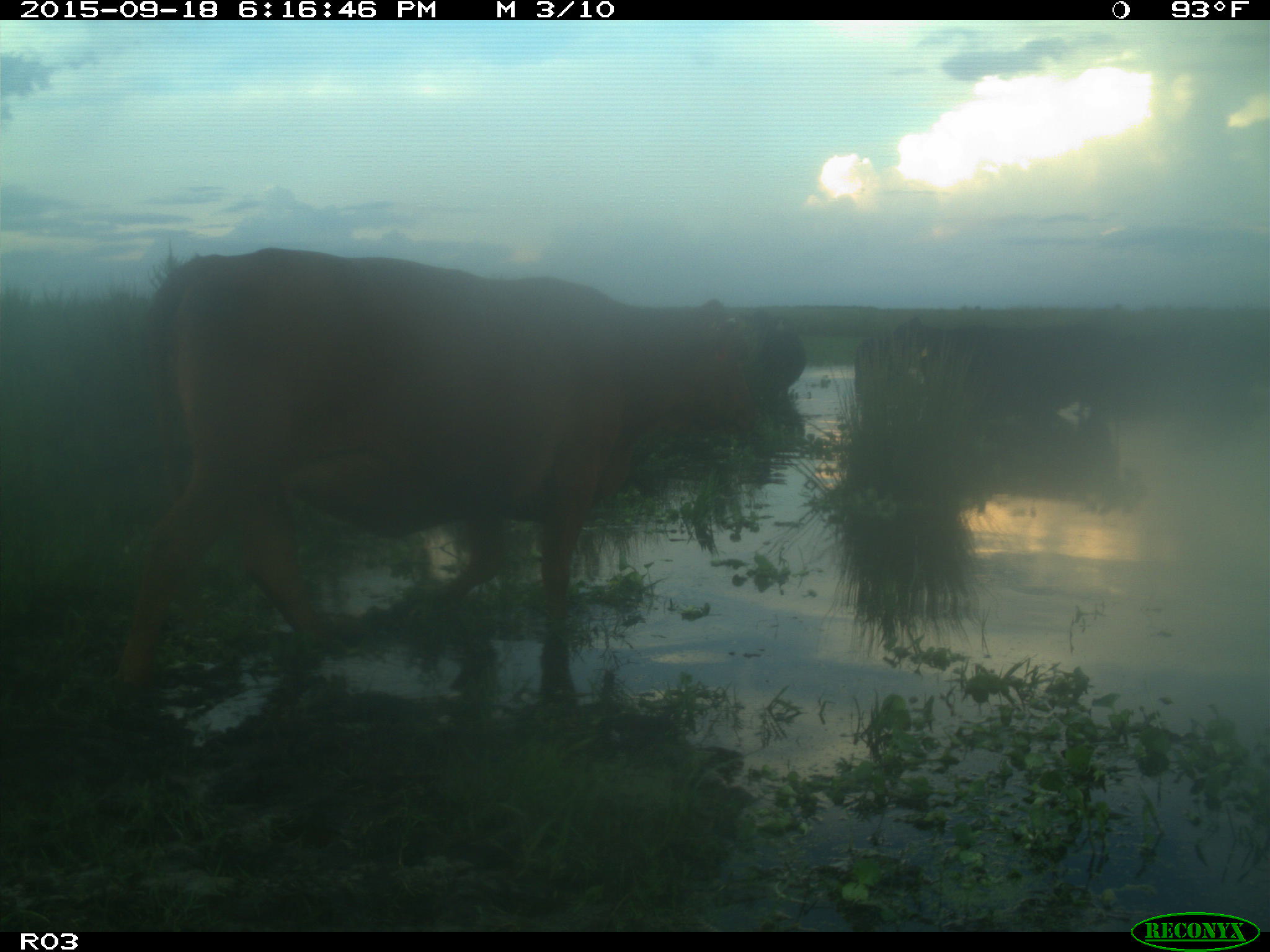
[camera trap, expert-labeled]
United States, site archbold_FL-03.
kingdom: Animalia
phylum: Chordata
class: Mammalia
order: Artiodactyla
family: Bovidae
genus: Bos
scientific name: Bos taurus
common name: domestic cow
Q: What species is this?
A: Bos taurus (domestic cow).